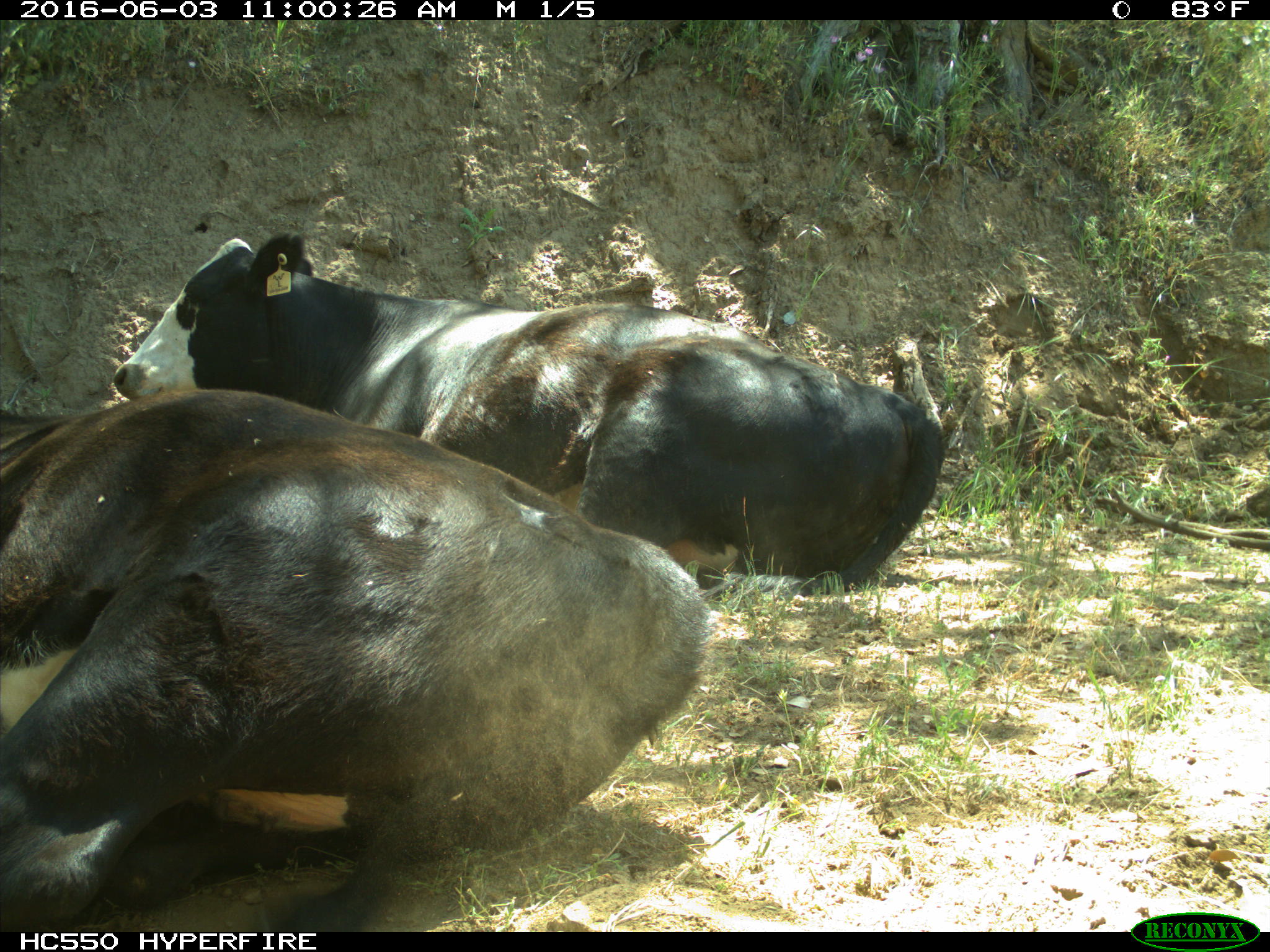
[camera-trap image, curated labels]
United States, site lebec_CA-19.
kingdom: Animalia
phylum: Chordata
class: Mammalia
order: Artiodactyla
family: Bovidae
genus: Bos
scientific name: Bos taurus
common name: domestic cow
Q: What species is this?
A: Bos taurus (domestic cow).